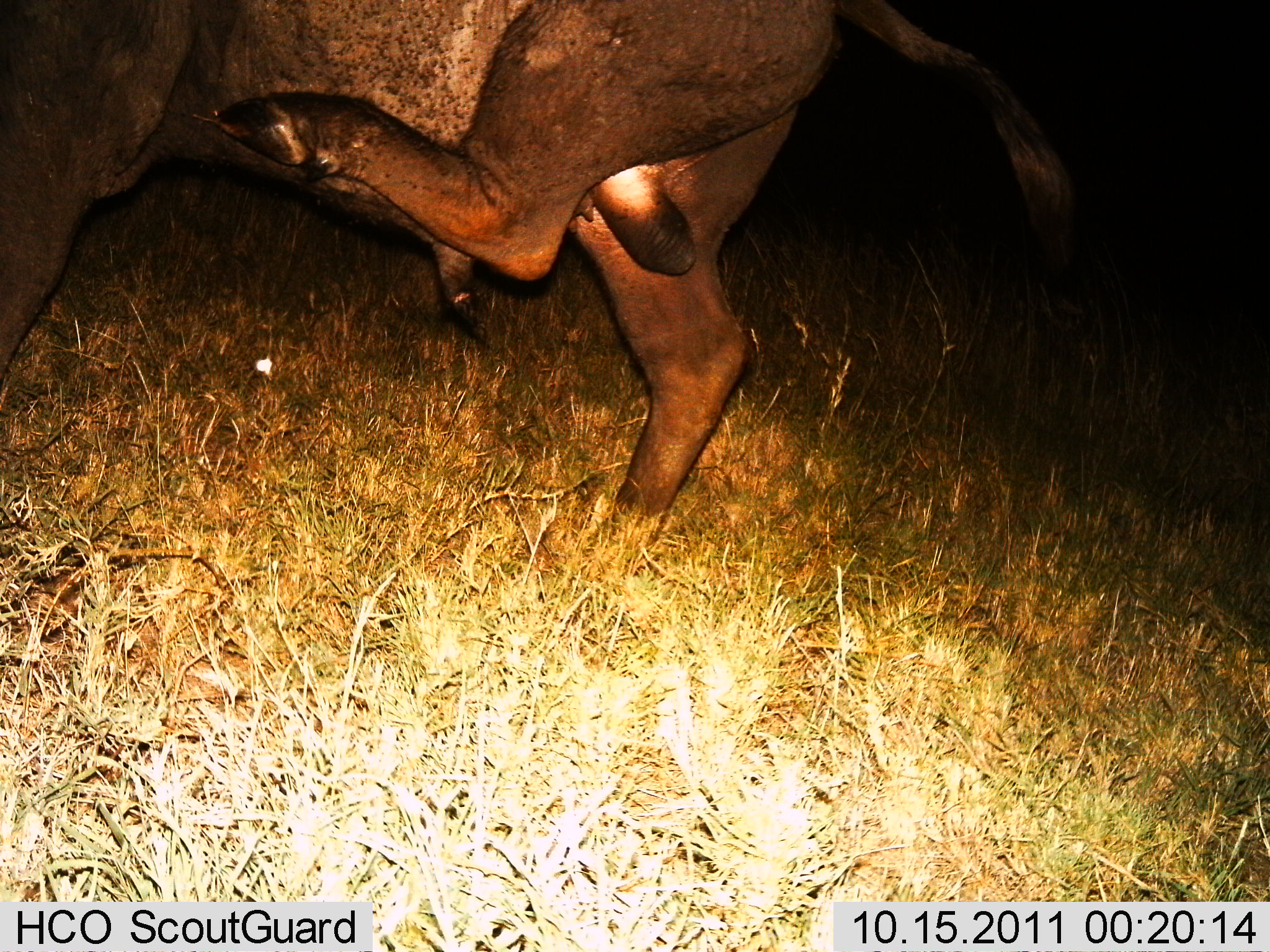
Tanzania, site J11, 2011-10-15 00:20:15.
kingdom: Animalia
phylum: Chordata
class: Mammalia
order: Artiodactyla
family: Bovidae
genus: Syncerus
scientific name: Syncerus caffer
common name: cape buffalo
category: buffalo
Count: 1.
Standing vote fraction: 73%.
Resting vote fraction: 0%.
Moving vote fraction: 27%.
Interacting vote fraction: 9%.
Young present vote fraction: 0%.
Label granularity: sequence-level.